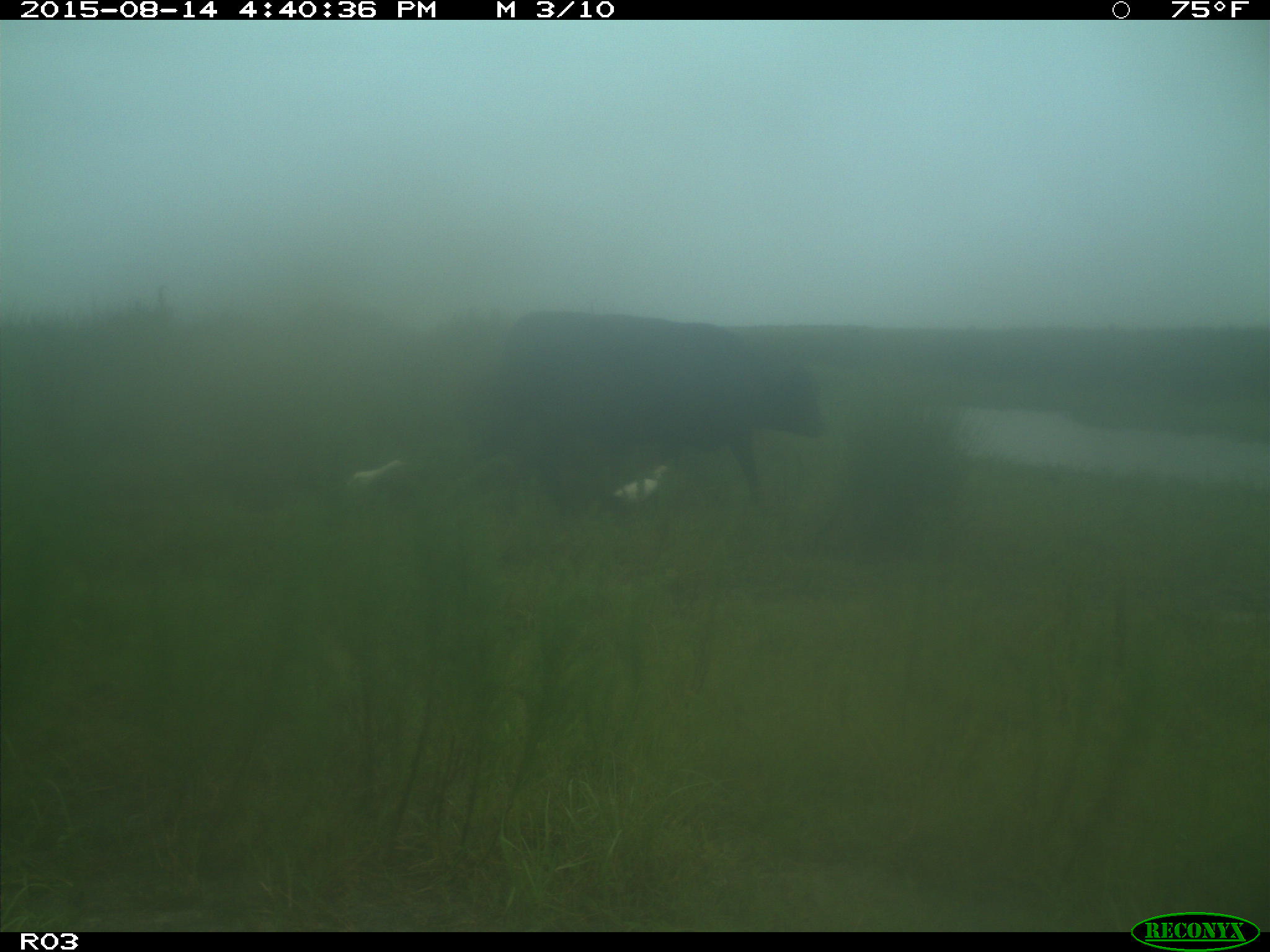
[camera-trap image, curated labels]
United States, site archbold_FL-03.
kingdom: Animalia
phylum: Chordata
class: Mammalia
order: Artiodactyla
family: Bovidae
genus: Bos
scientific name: Bos taurus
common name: domestic cow